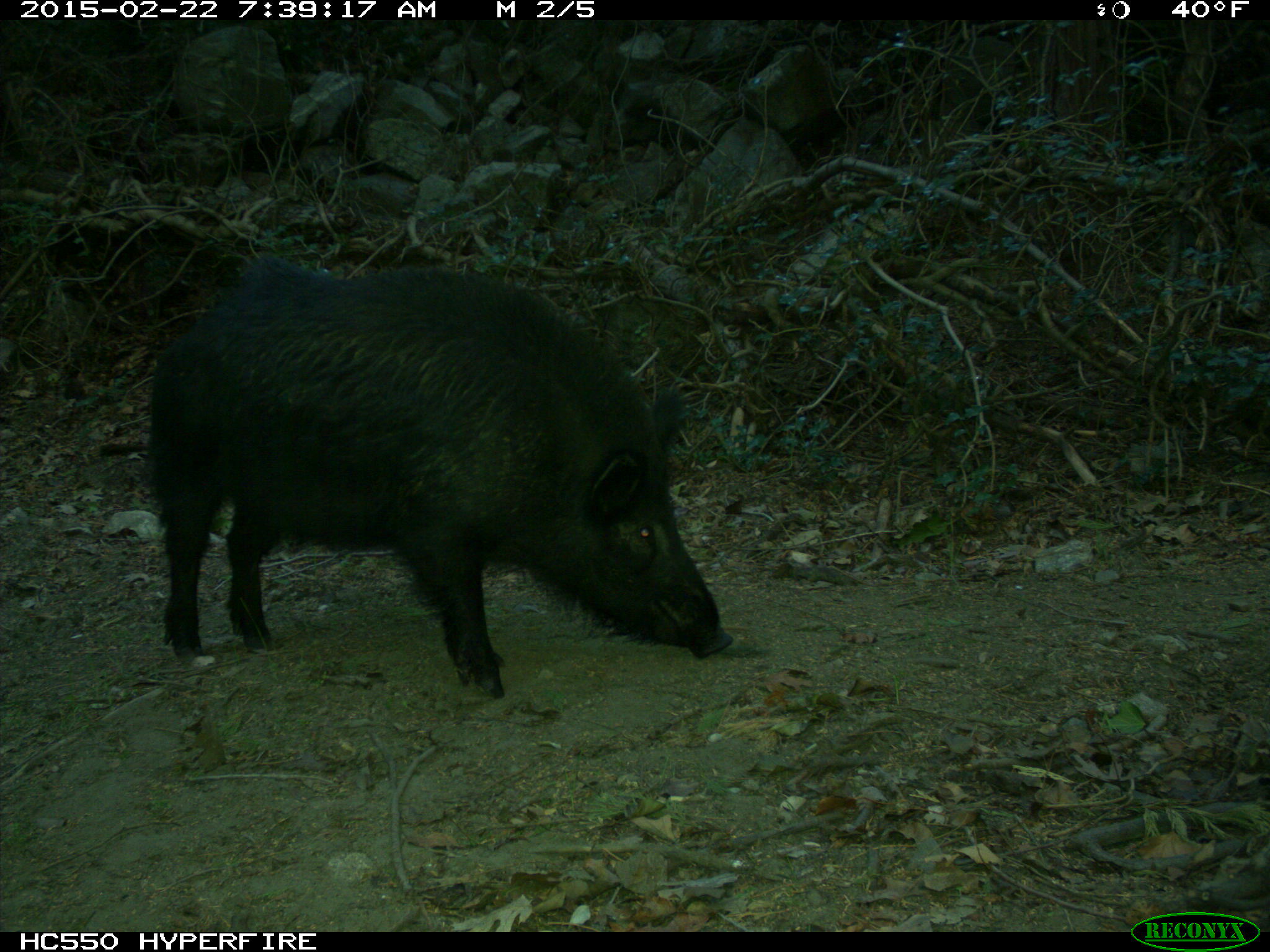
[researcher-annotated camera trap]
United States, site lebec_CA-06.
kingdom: Animalia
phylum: Chordata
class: Mammalia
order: Artiodactyla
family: Suidae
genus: Sus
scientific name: Sus scrofa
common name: wild boar